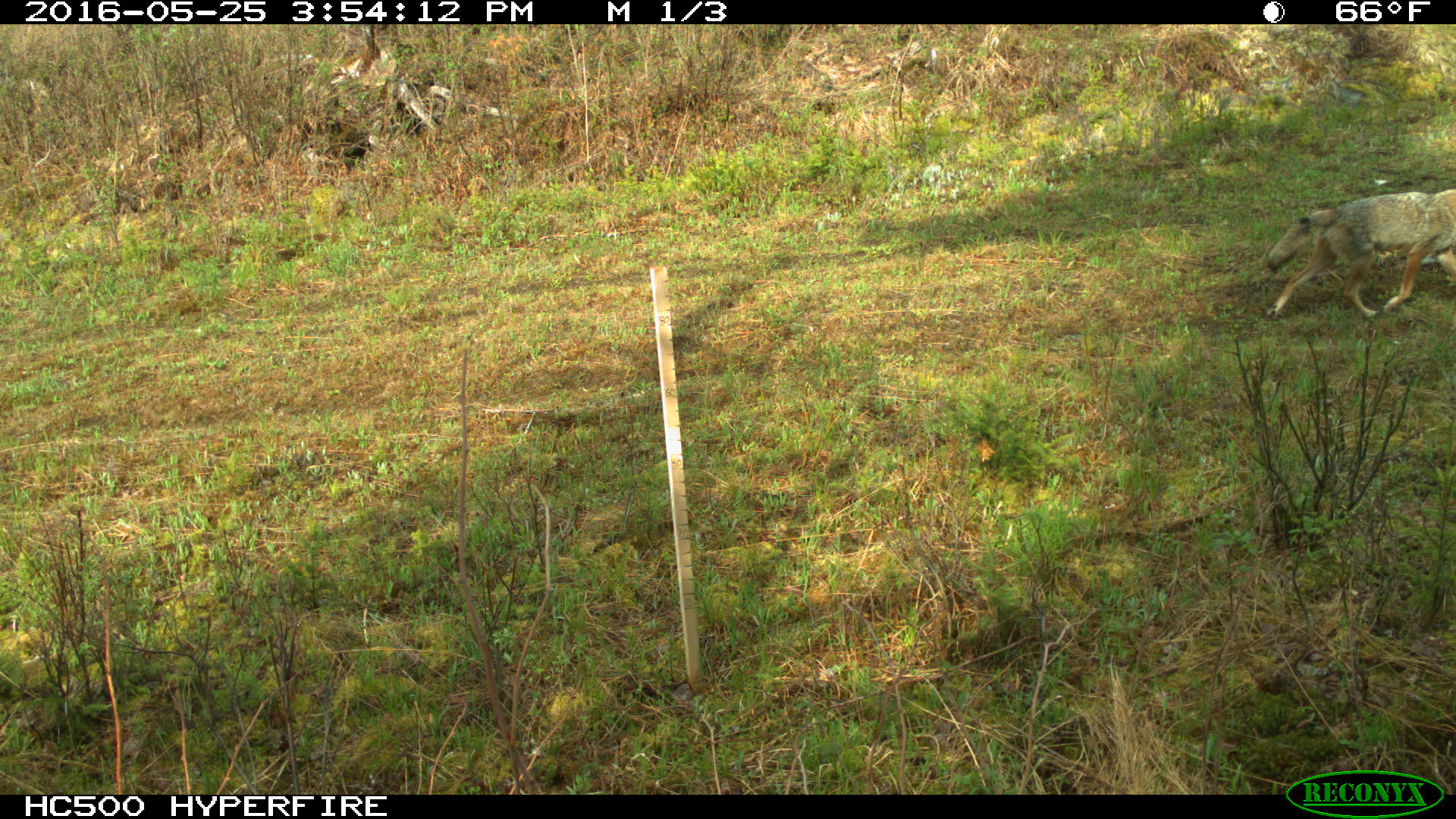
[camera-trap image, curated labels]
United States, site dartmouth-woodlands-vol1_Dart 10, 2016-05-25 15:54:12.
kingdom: Animalia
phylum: Chordata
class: Mammalia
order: Carnivora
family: Canidae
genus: Canis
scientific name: Canis latrans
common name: coyote